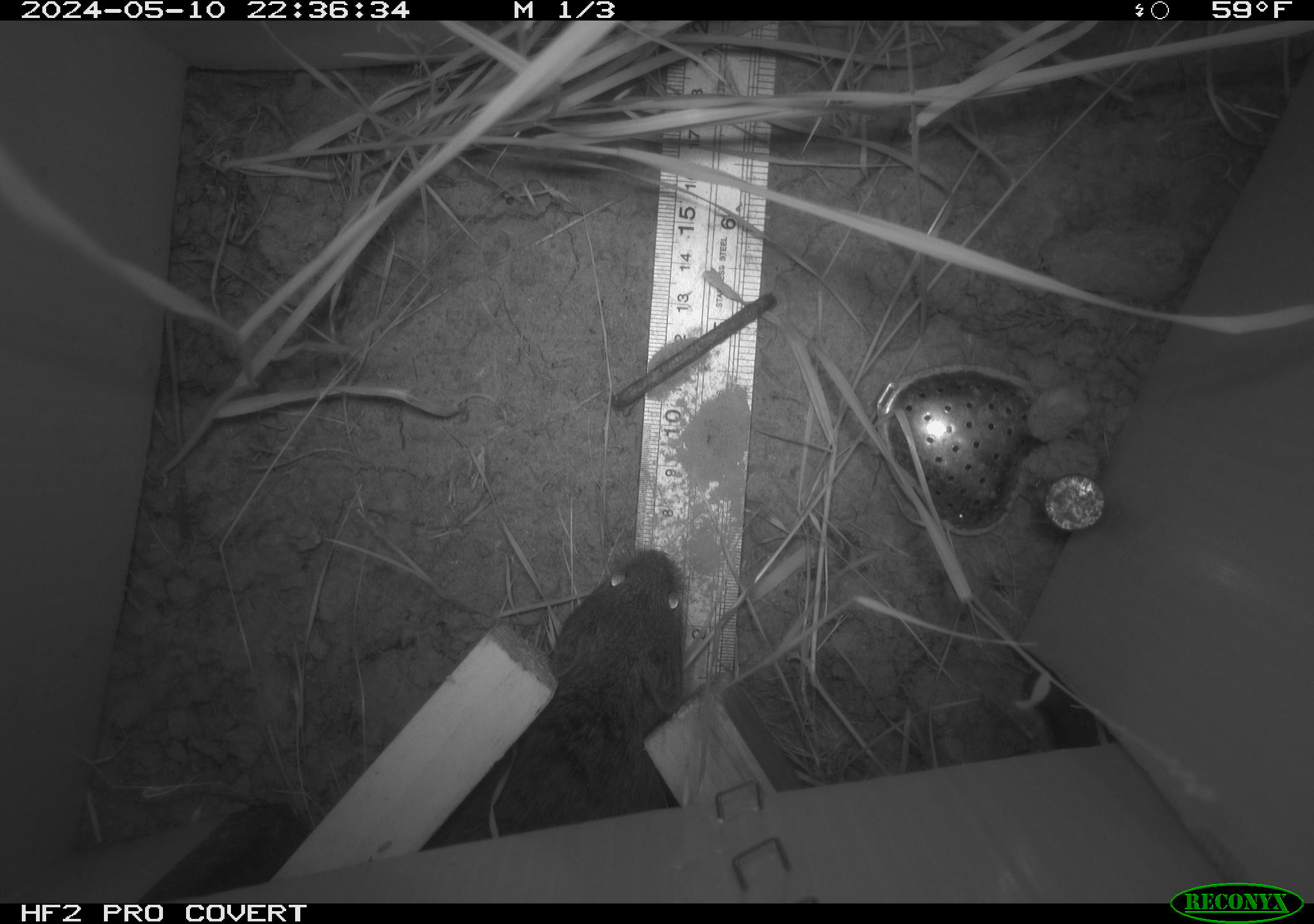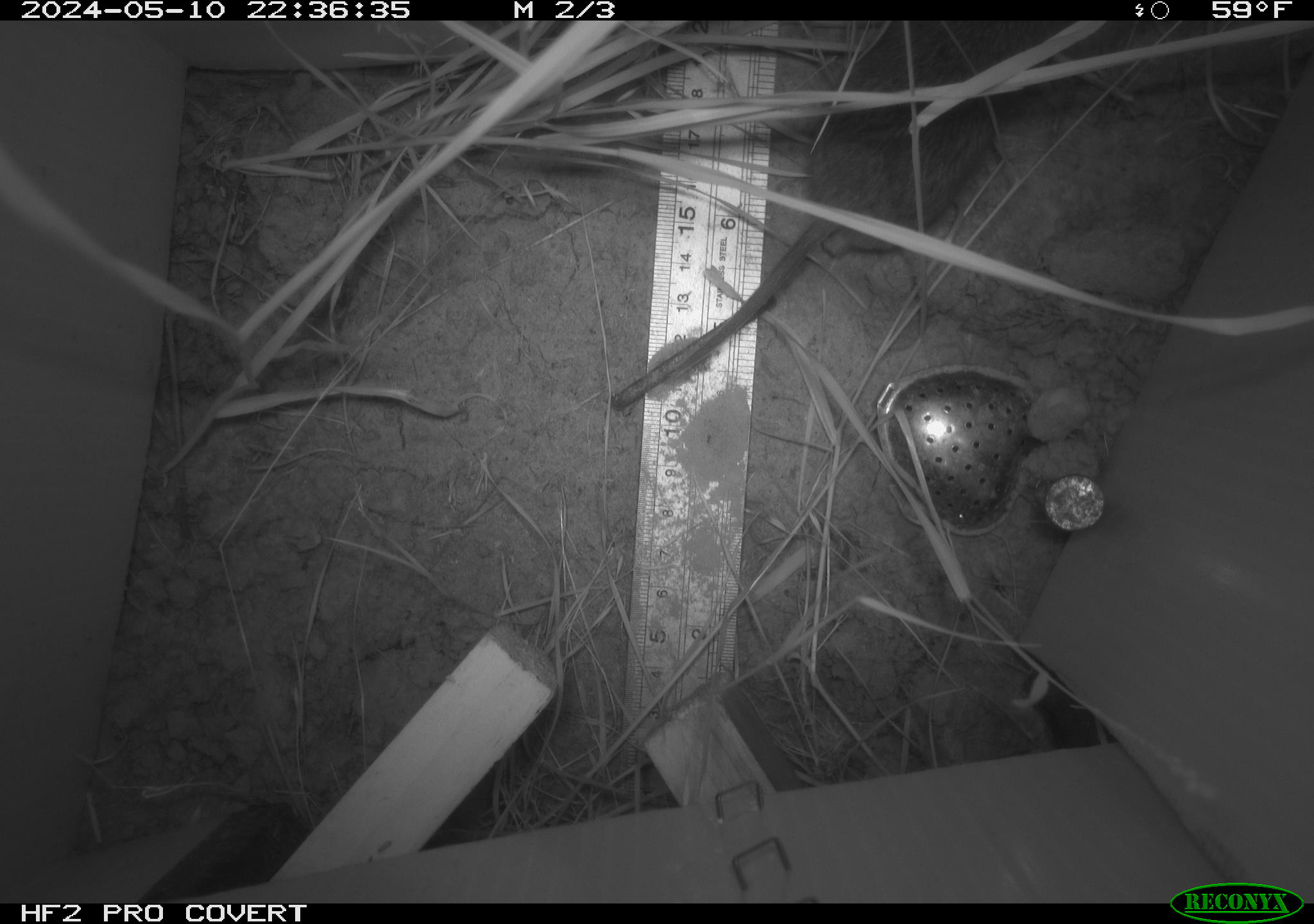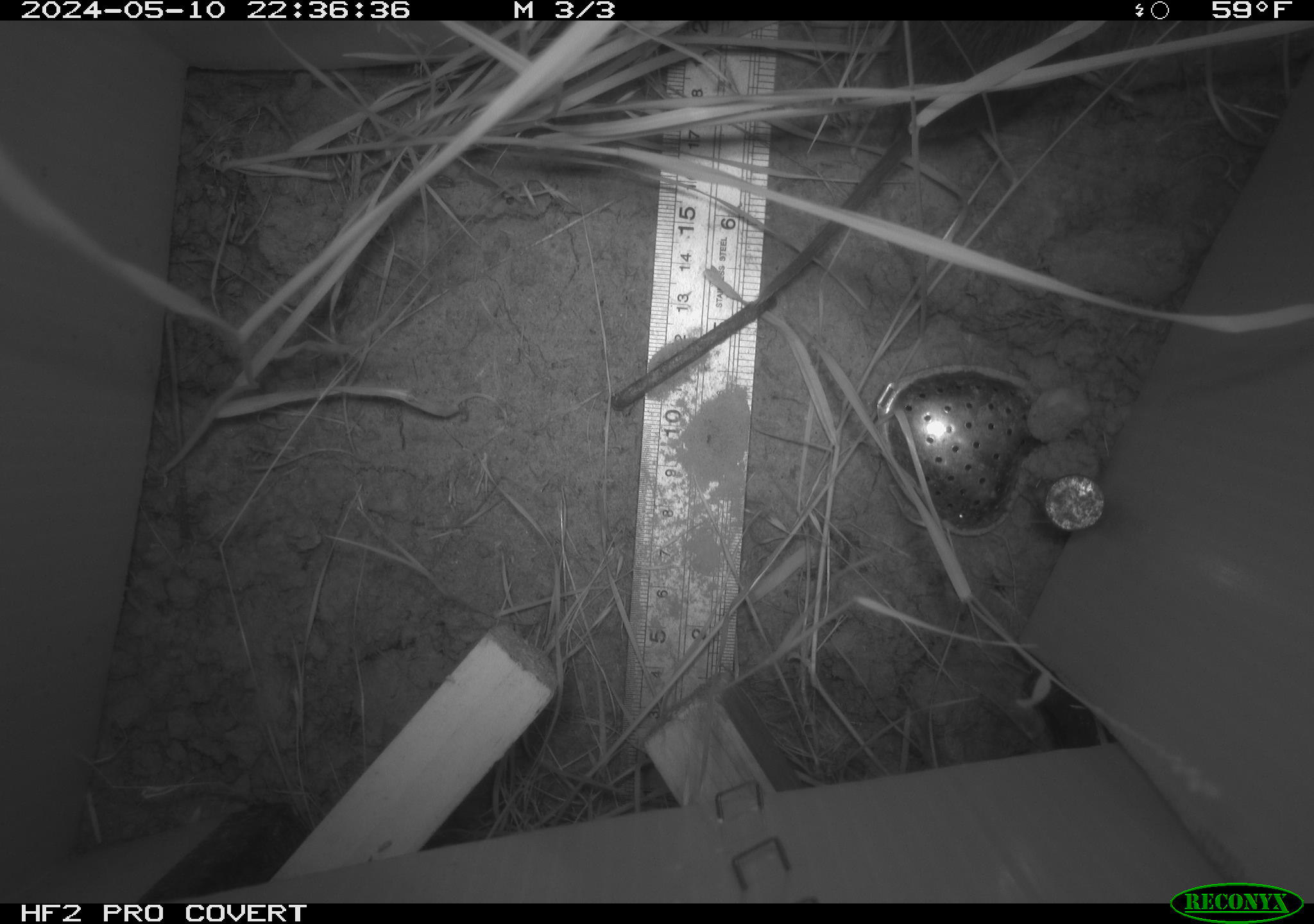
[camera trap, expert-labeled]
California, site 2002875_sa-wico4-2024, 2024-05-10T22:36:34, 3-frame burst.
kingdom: Animalia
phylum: Chordata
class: Mammalia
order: Rodentia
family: Cricetidae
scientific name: Arvicolinae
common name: voles, lemmings, and muskrats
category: arvicolinae subfamily